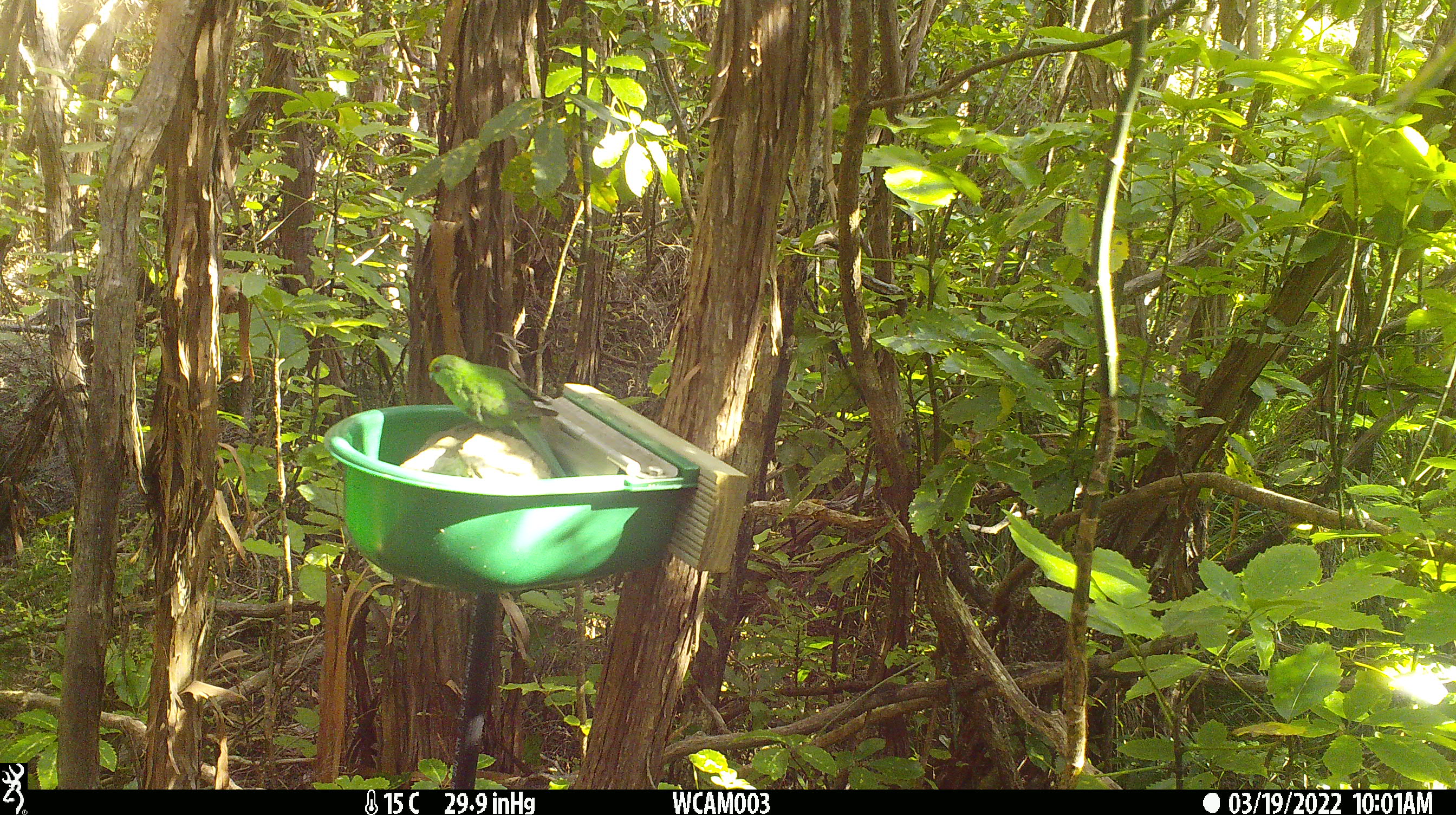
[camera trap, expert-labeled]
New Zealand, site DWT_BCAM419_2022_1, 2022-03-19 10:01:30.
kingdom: Animalia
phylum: Chordata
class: Aves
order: Psittaciformes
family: Psittaculidae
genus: Cyanoramphus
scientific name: Cyanoramphus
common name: parakeet